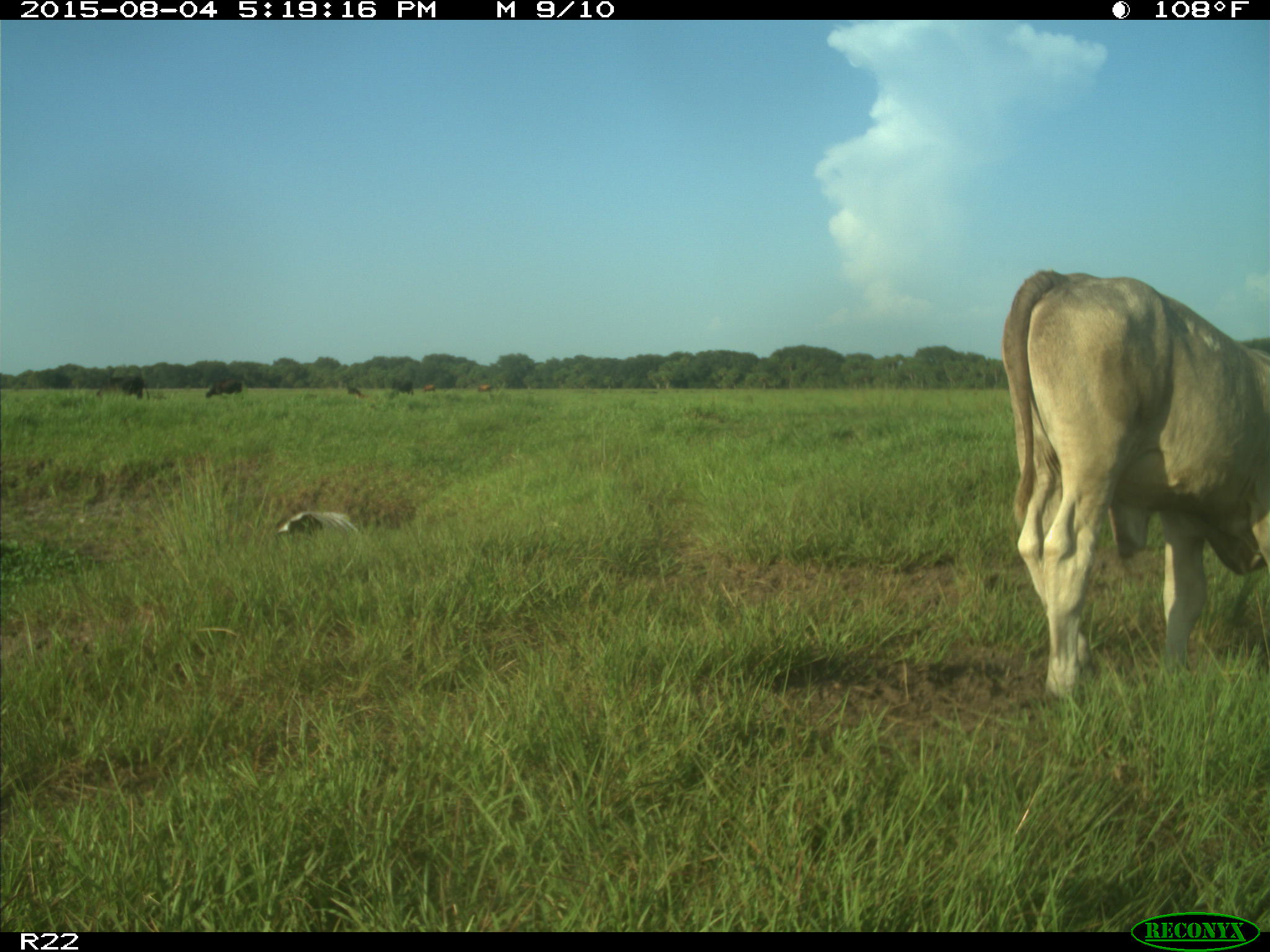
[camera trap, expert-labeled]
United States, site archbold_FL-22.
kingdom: Animalia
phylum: Chordata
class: Mammalia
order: Artiodactyla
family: Bovidae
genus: Bos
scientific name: Bos taurus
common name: domestic cow